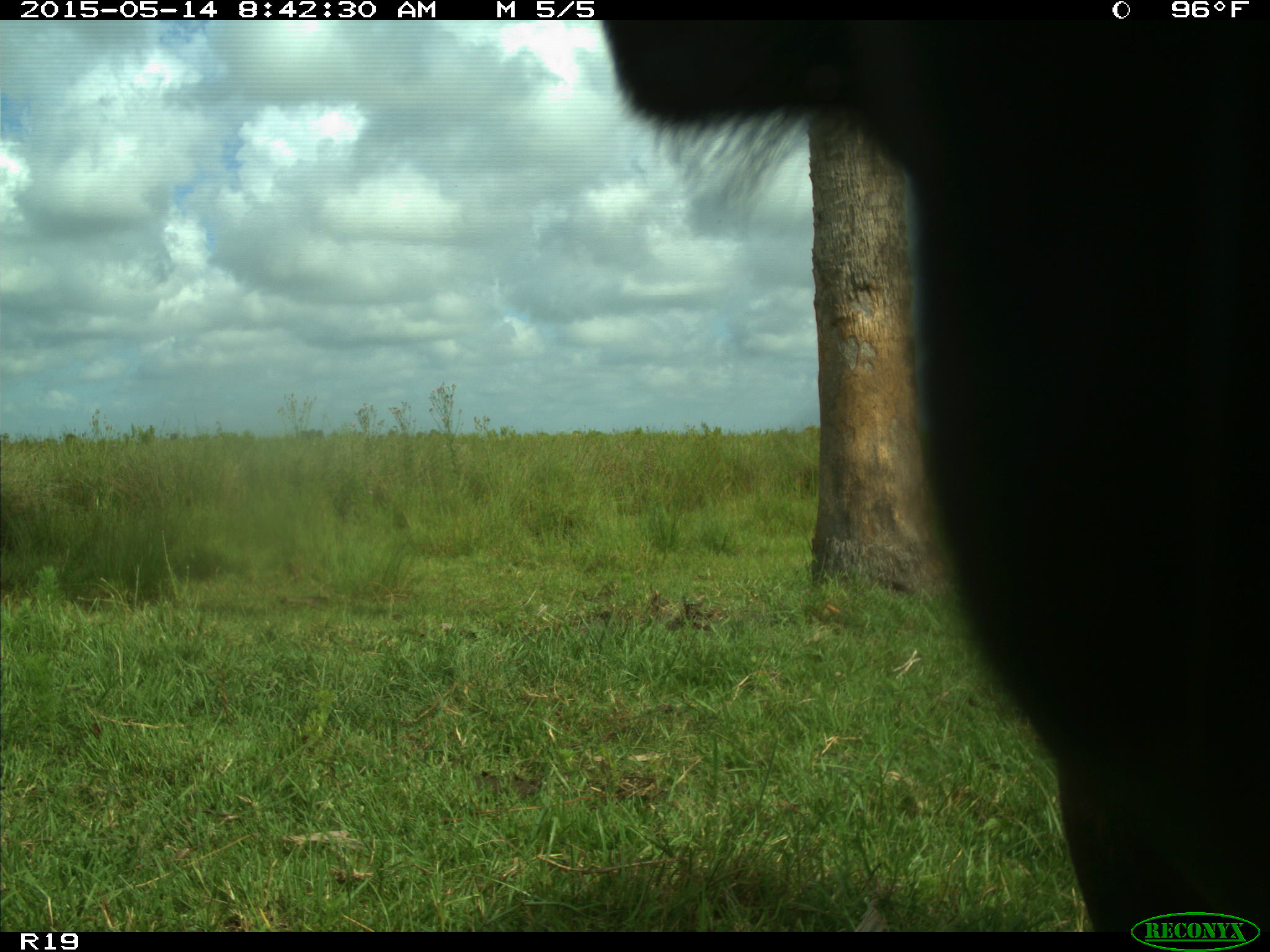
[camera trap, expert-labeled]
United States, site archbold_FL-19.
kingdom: Animalia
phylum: Chordata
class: Mammalia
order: Artiodactyla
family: Bovidae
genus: Bos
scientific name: Bos taurus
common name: domestic cow